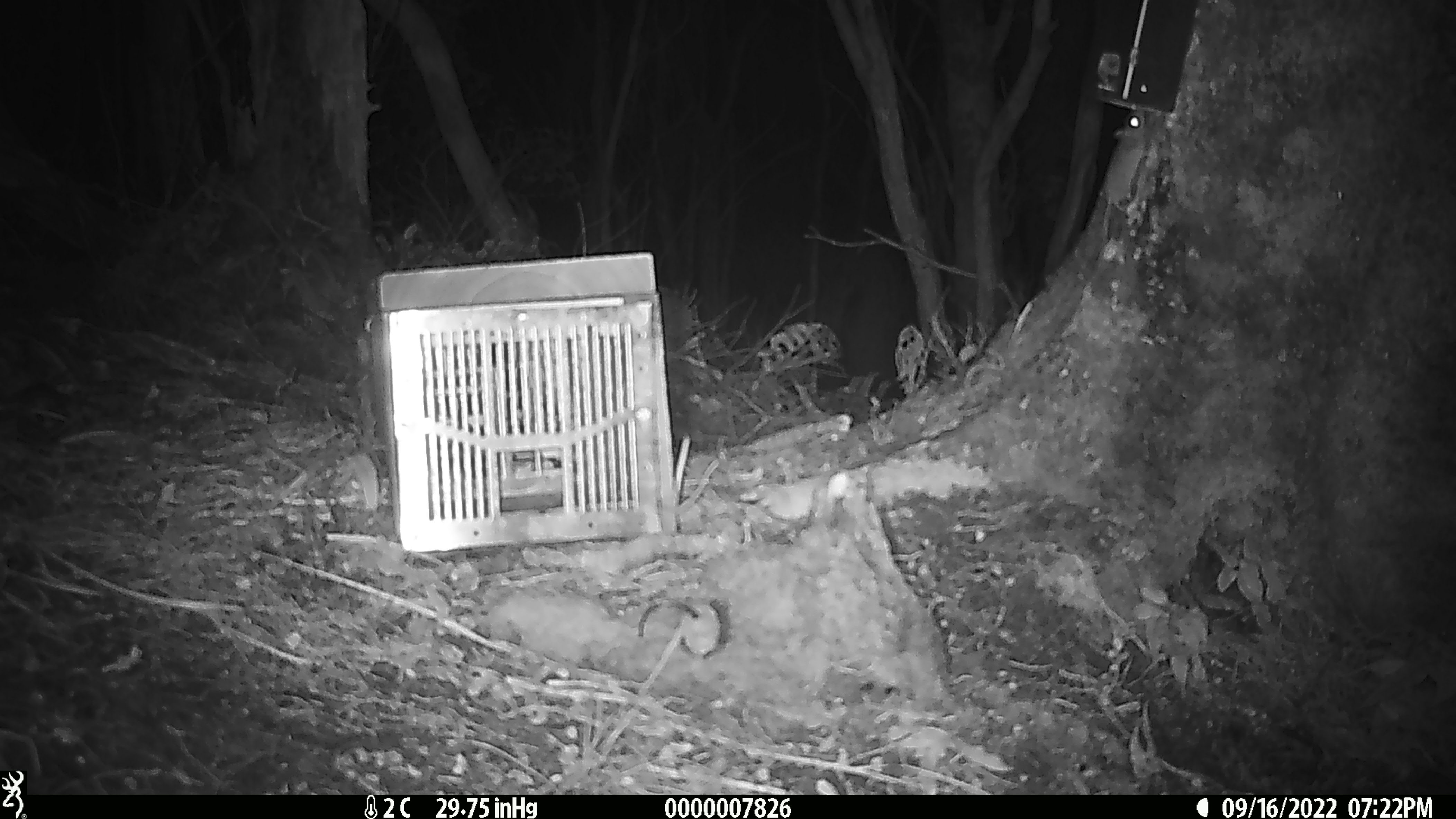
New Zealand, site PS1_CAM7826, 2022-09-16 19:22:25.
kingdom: Animalia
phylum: Chordata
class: Mammalia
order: Rodentia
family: Muridae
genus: Mus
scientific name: Mus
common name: mouse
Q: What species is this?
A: Mouse (Mus).